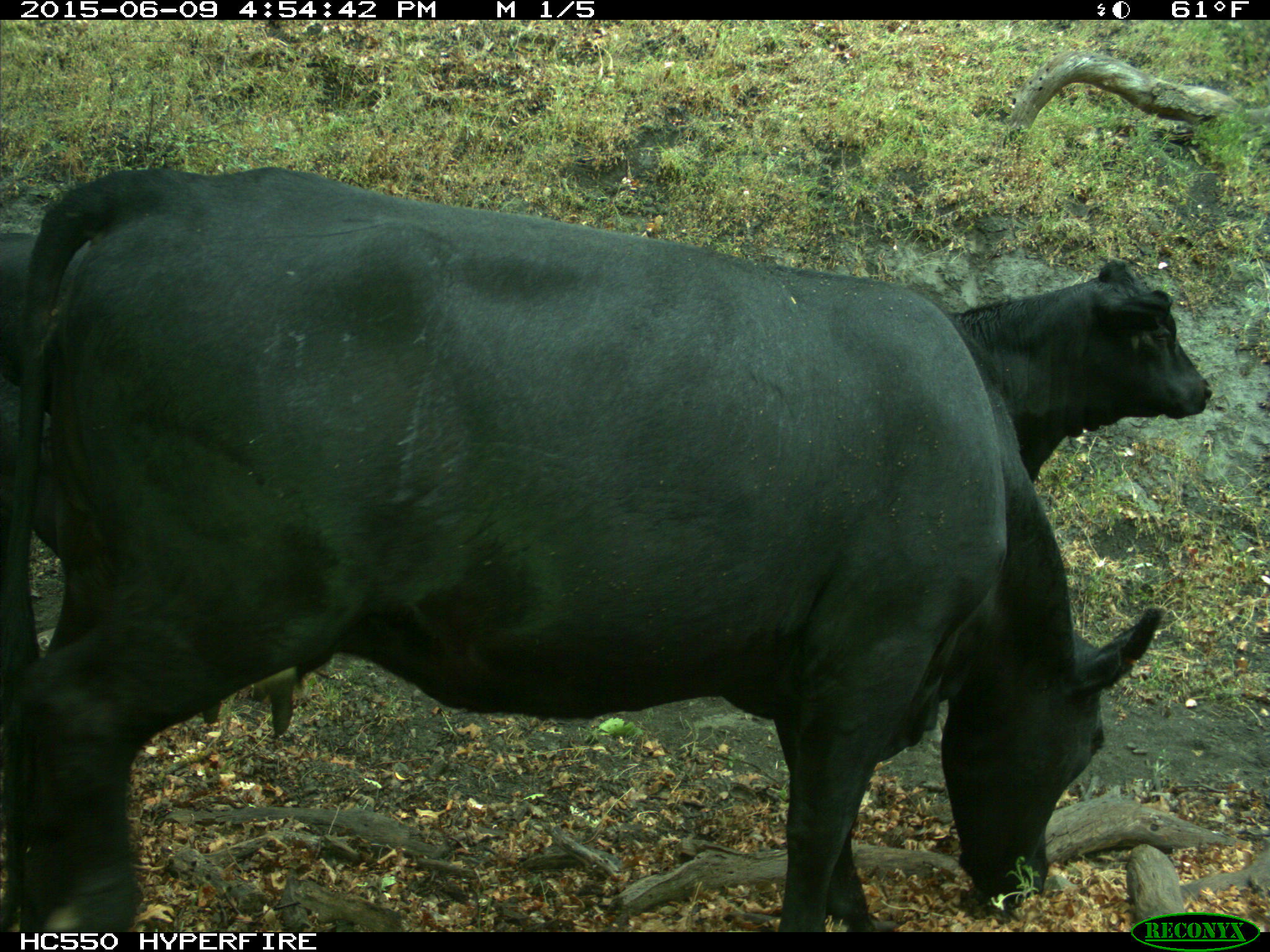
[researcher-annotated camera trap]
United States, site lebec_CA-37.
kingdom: Animalia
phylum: Chordata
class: Mammalia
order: Artiodactyla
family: Bovidae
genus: Bos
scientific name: Bos taurus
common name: domestic cow